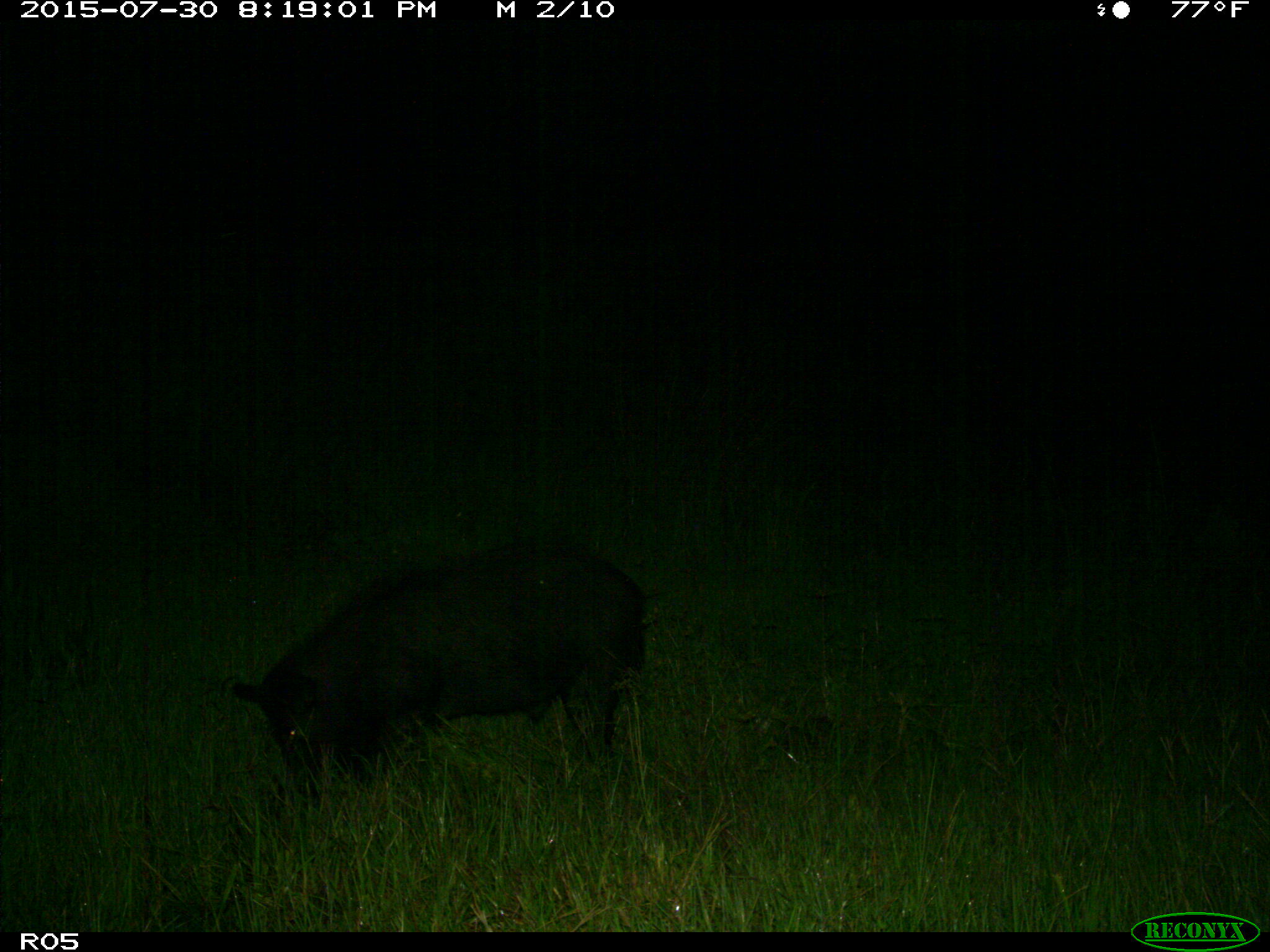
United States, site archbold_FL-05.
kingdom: Animalia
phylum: Chordata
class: Mammalia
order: Artiodactyla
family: Suidae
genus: Sus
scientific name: Sus scrofa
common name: wild boar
Sus scrofa (wild boar).